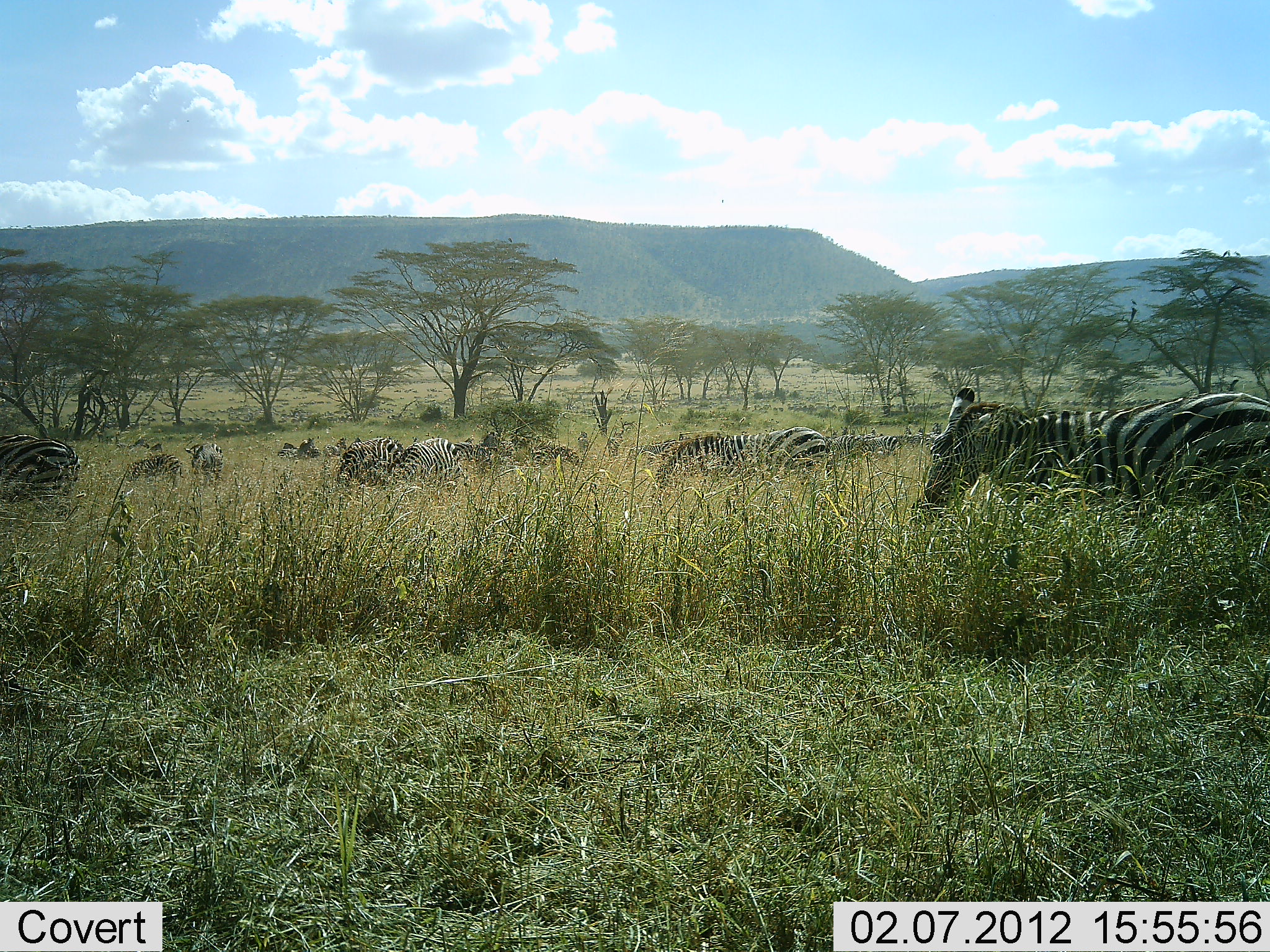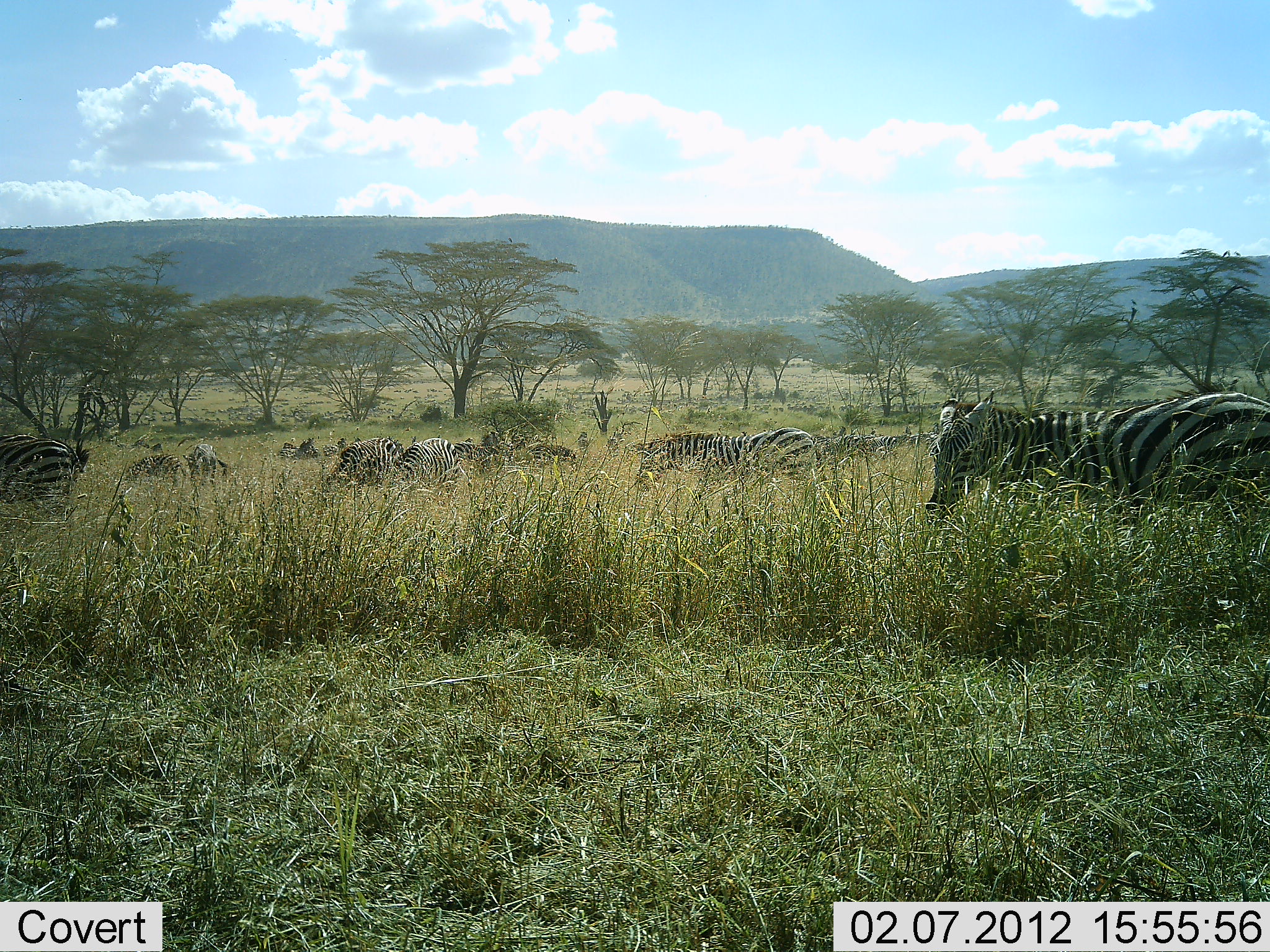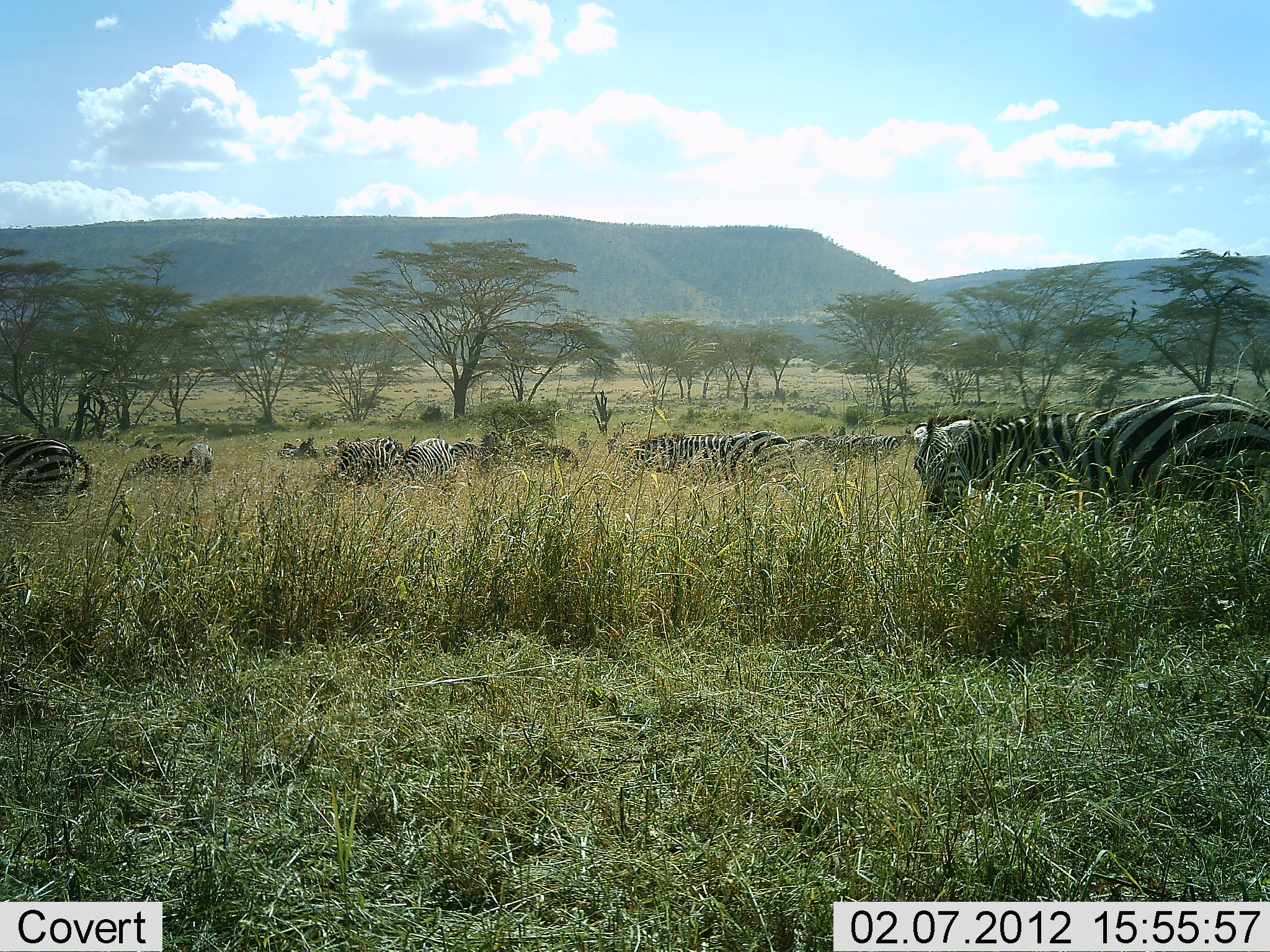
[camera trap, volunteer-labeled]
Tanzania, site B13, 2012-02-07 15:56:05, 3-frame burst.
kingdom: Animalia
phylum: Chordata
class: Mammalia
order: Perissodactyla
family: Equidae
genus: Equus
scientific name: Equus quagga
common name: plains zebra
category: zebra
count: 11-50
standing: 45%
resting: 3%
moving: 55%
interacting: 6%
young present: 3%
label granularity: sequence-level